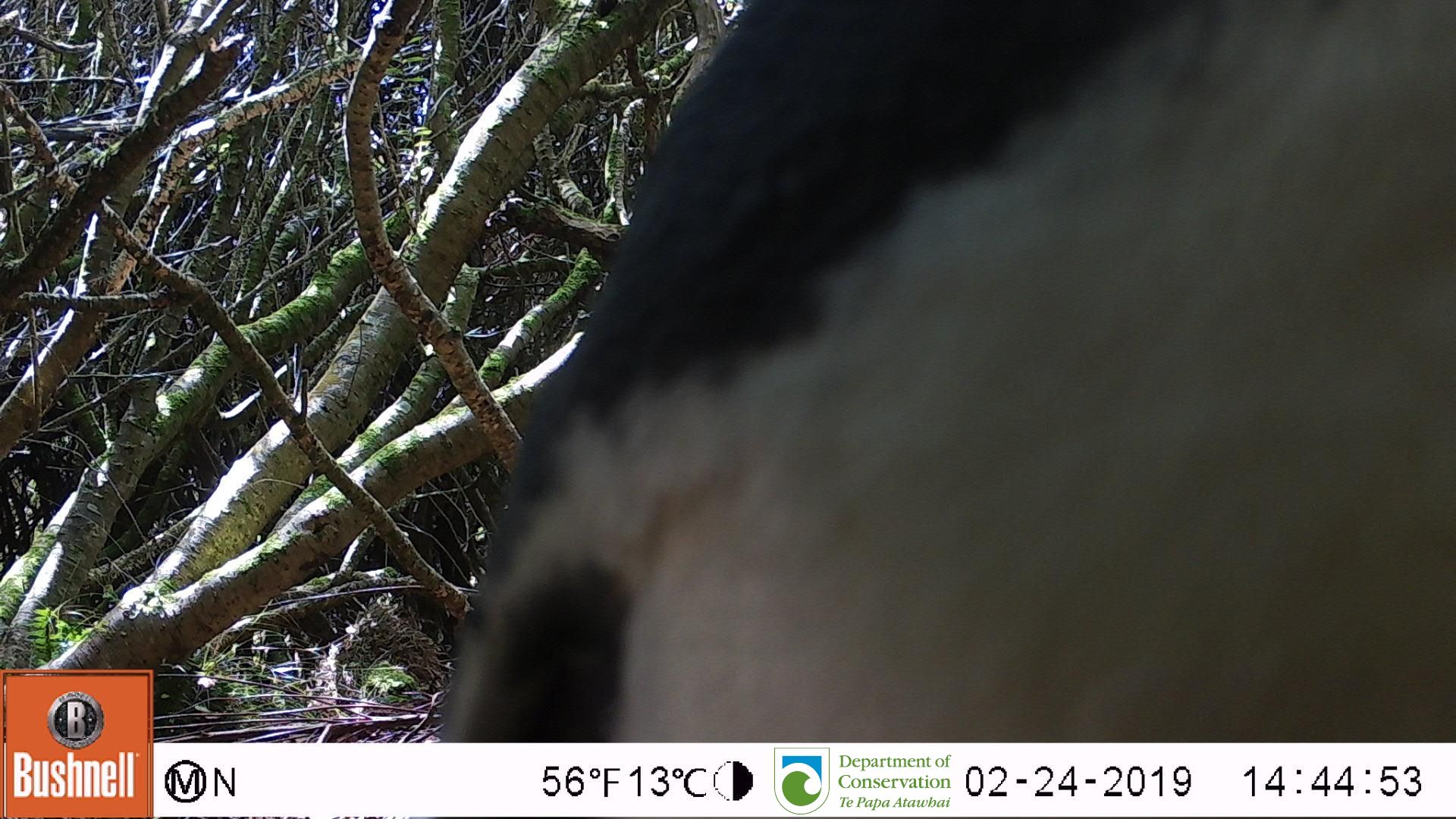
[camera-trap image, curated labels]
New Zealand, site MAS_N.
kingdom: Animalia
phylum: Chordata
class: Aves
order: Sphenisciformes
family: Spheniscidae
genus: Megadyptes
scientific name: Megadyptes antipodes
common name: yellow-eyed penguin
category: yellow eyed penguin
Yellow eyed penguin (yellow-eyed penguin) (Megadyptes antipodes).